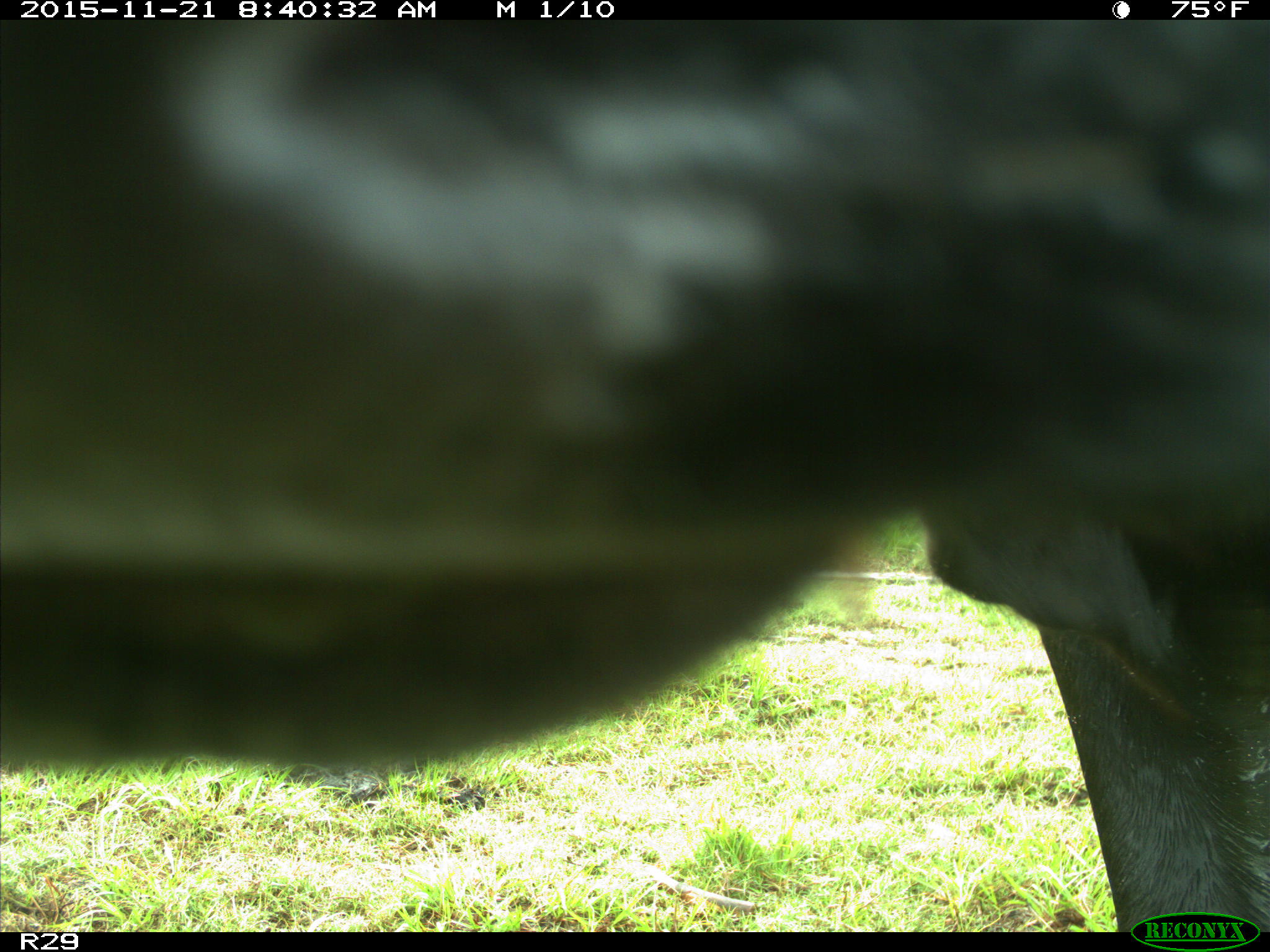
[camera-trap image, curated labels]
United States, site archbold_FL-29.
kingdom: Animalia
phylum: Chordata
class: Mammalia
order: Artiodactyla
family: Bovidae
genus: Bos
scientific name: Bos taurus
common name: domestic cow